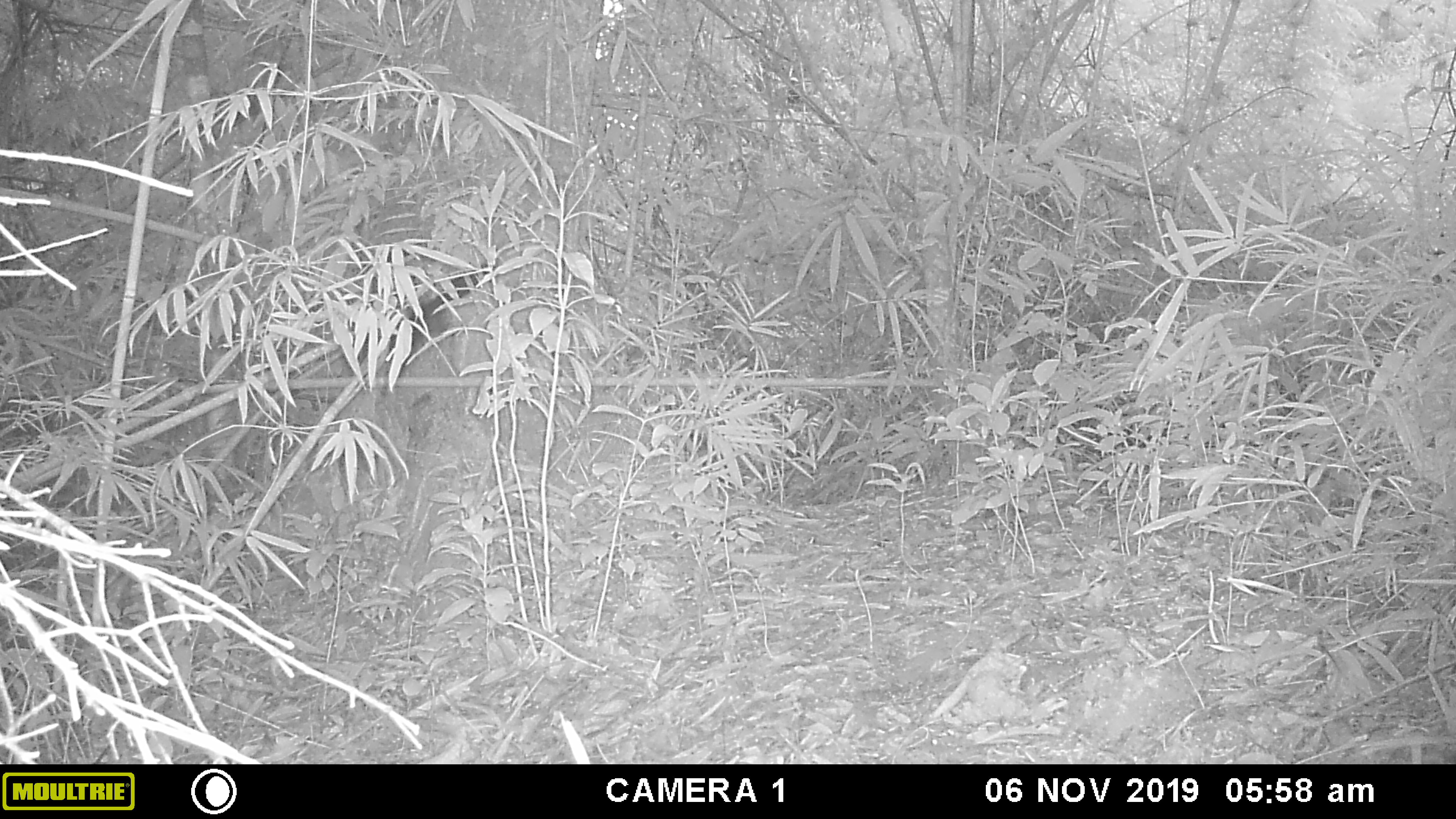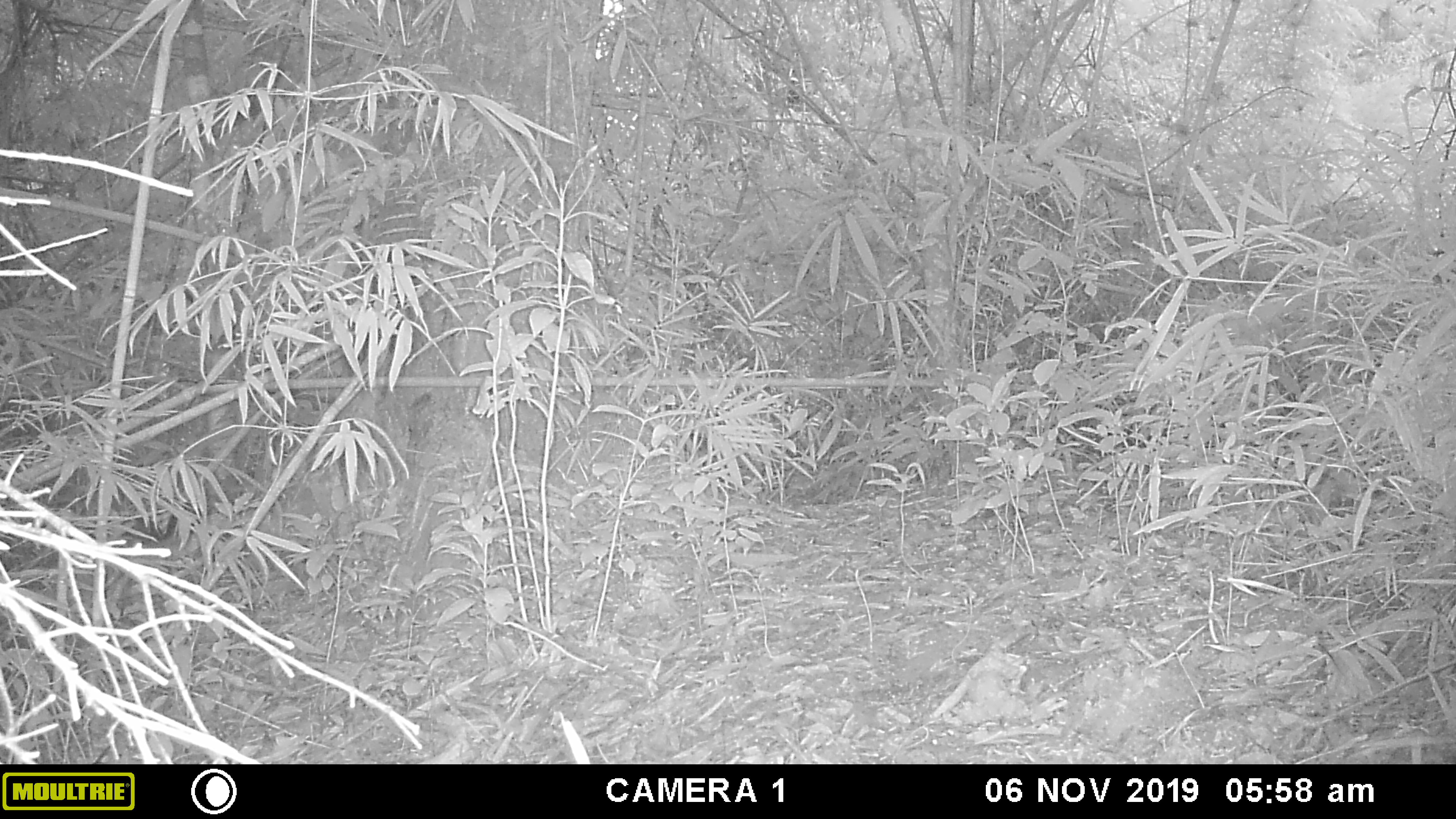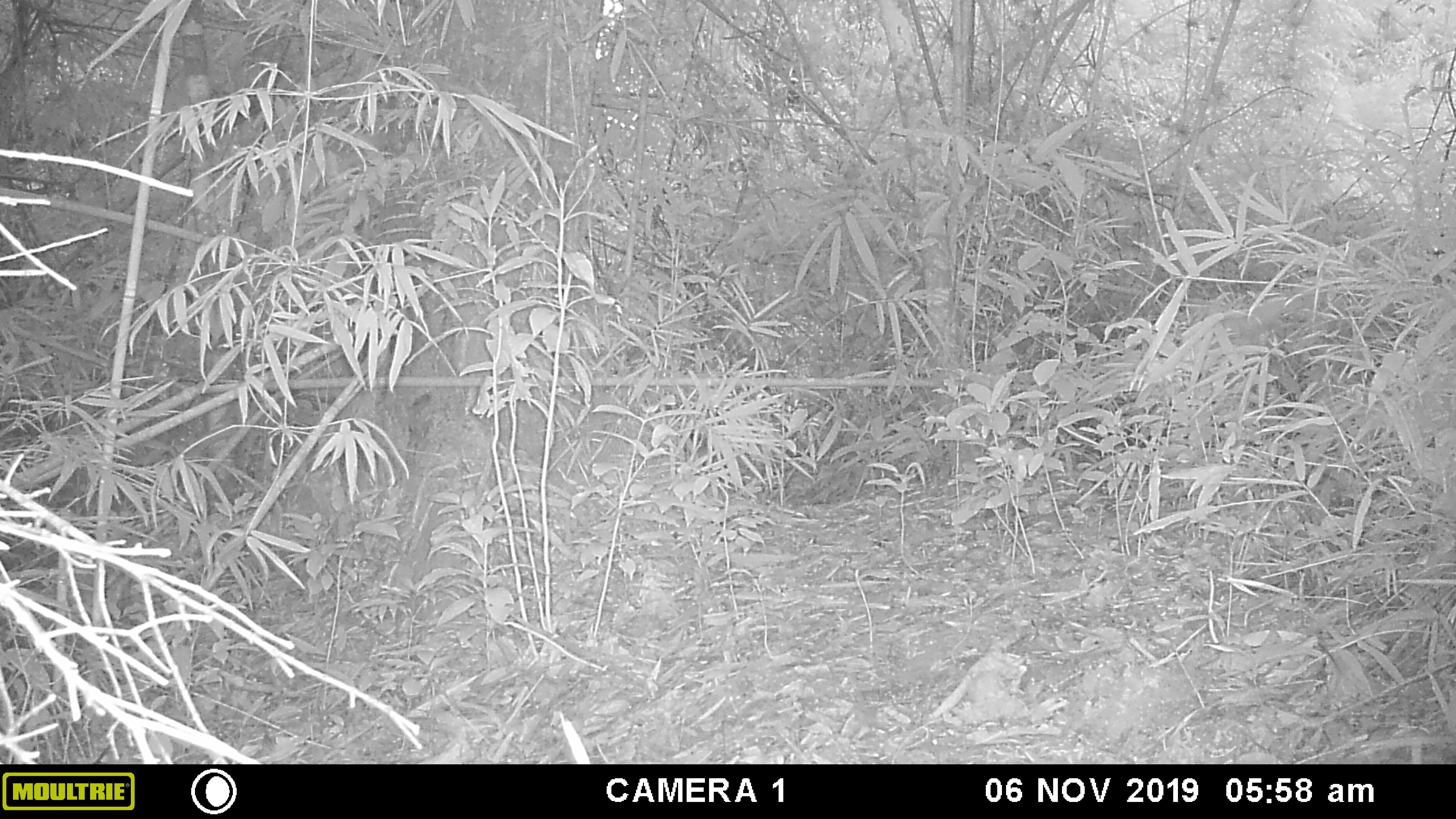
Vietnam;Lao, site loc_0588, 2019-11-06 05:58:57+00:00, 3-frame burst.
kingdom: Animalia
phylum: Chordata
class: Mammalia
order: Rodentia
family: Sciuridae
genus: Sciurus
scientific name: Sciurus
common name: squirrel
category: unidentified squirrel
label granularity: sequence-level